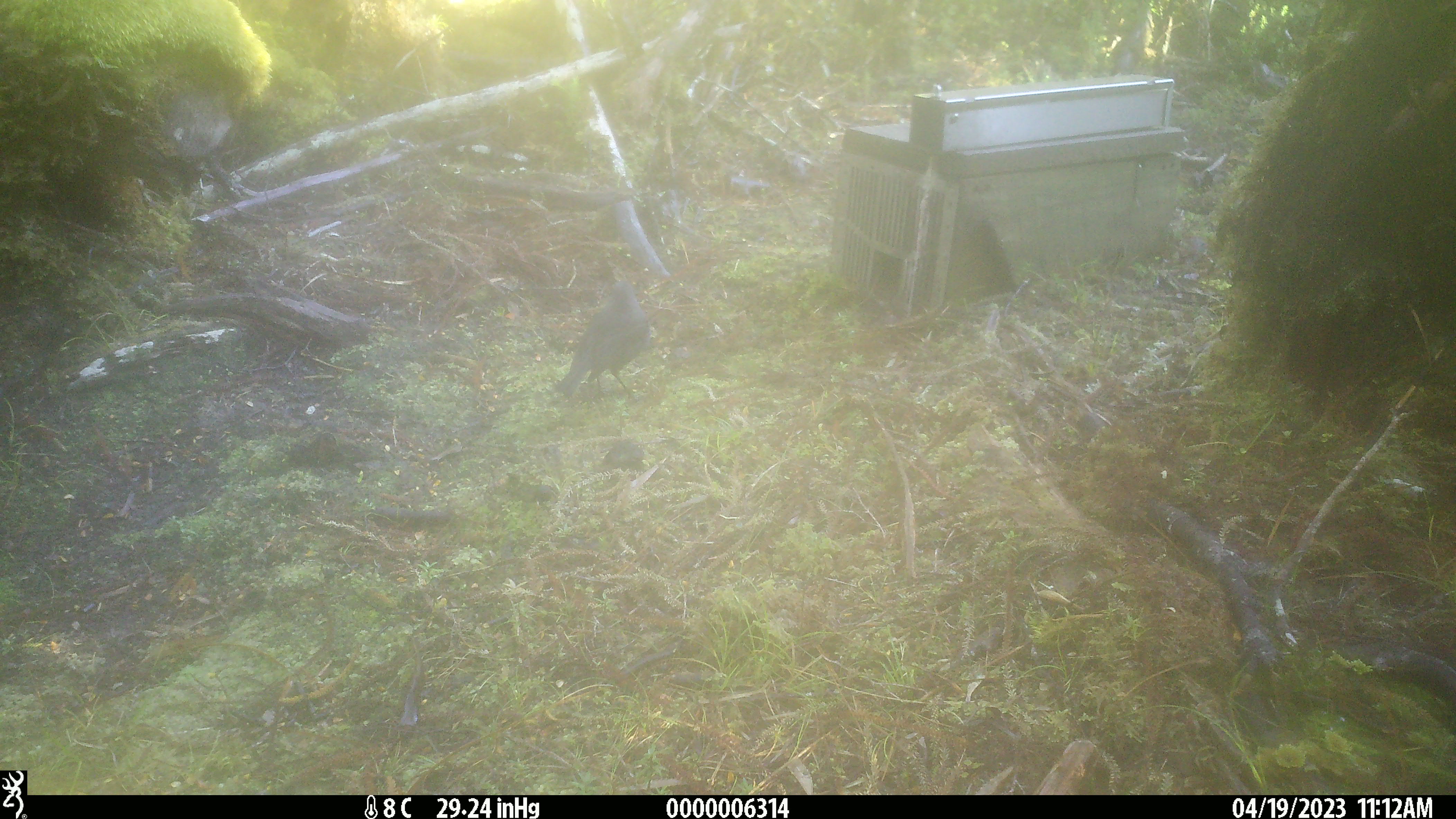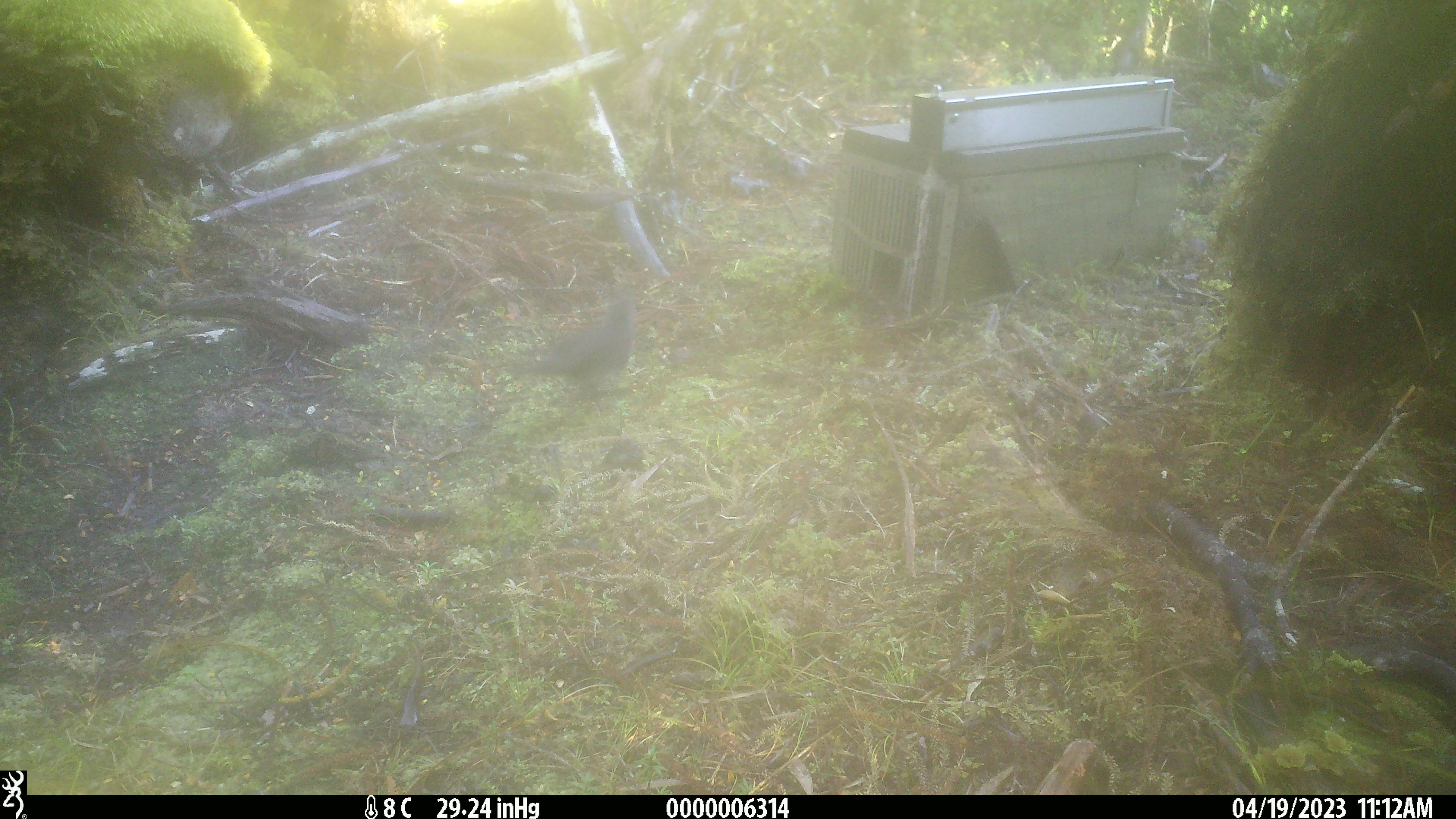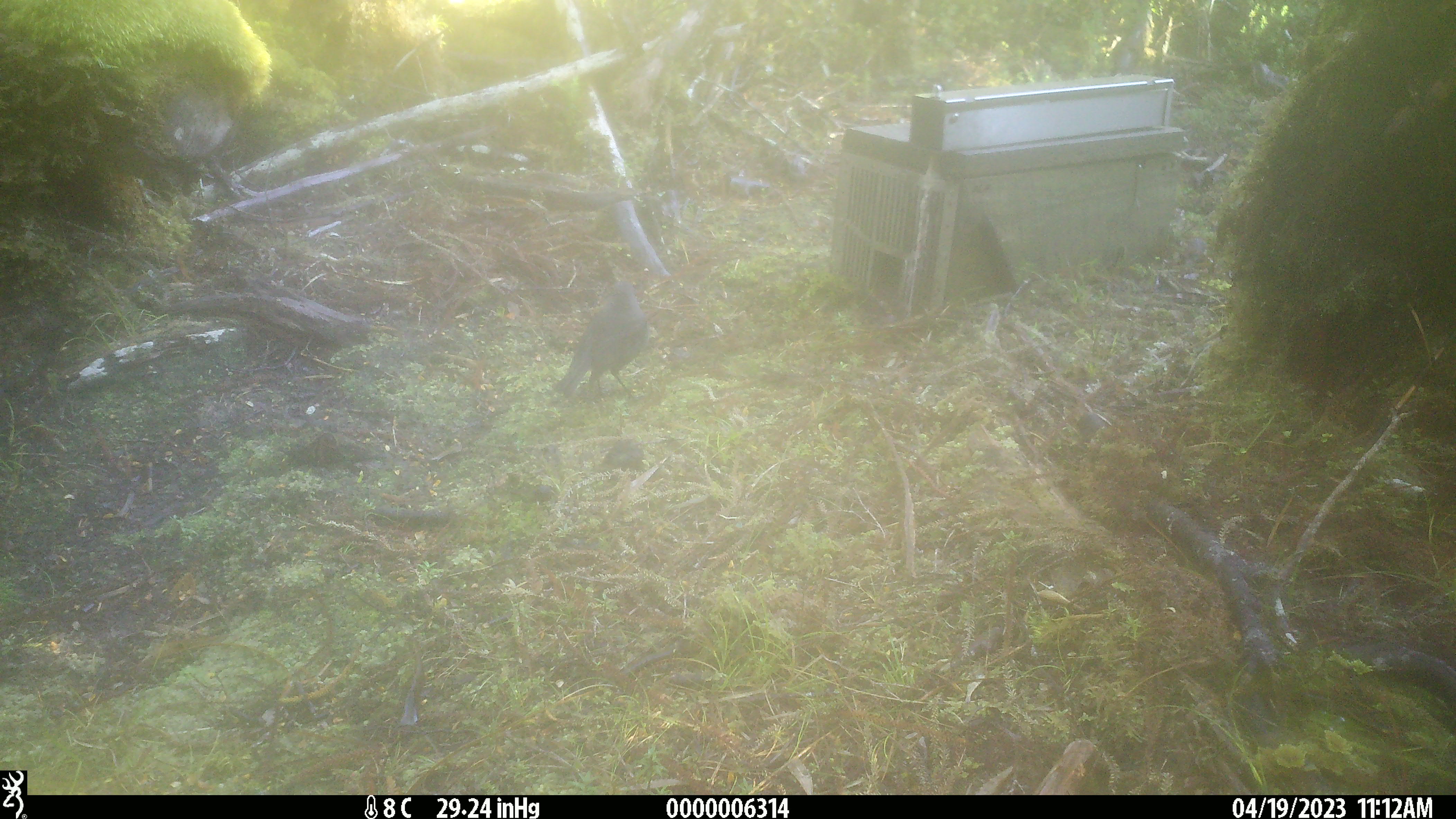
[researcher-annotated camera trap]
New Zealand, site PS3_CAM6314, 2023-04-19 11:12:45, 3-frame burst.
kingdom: Animalia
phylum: Chordata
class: Aves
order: Passeriformes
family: Petroicidae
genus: Petroica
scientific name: Petroica australis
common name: new zealand robin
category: robin